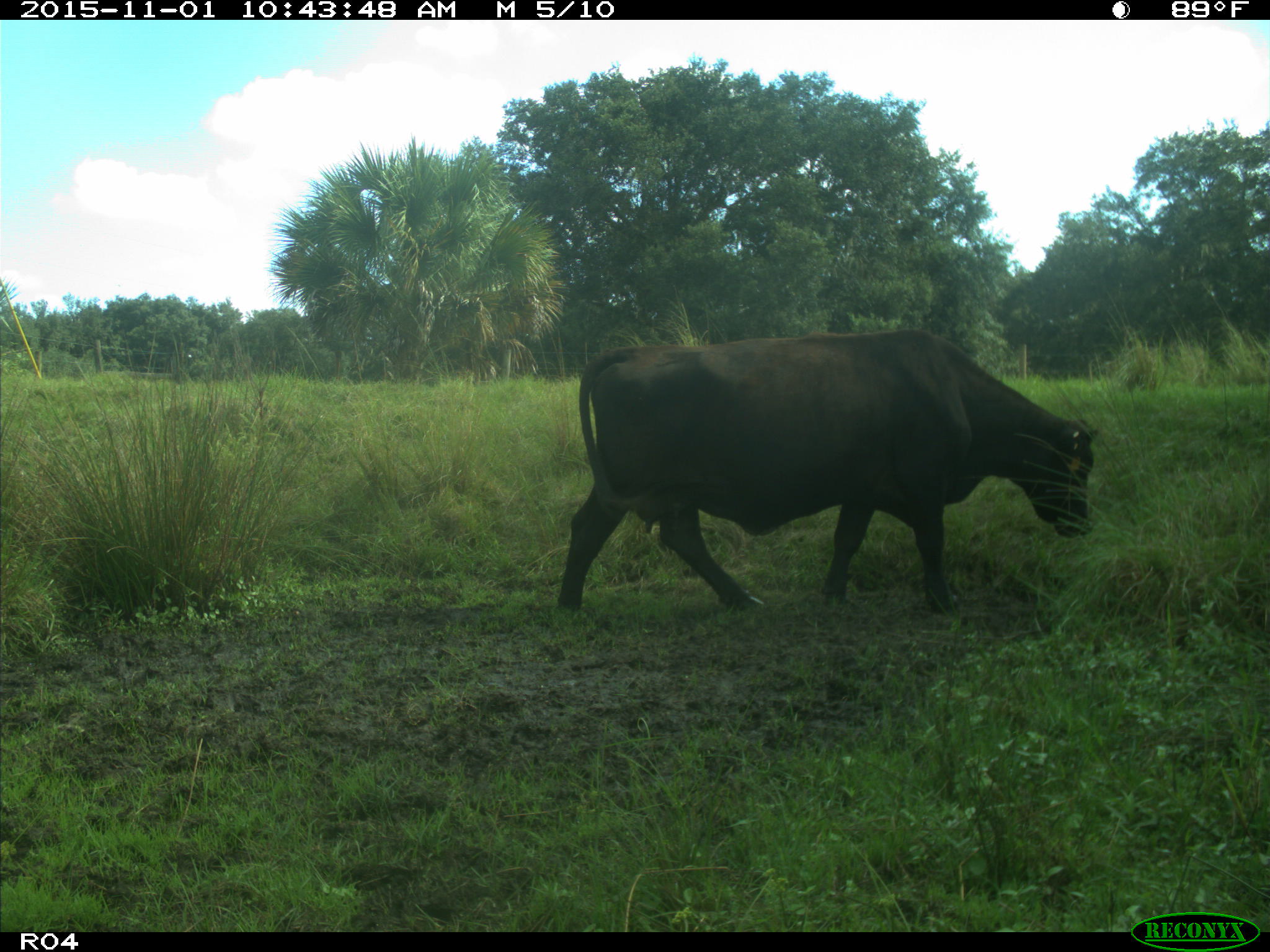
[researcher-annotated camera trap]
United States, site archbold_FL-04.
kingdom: Animalia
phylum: Chordata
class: Mammalia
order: Artiodactyla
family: Bovidae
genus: Bos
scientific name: Bos taurus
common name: domestic cow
Bos taurus (domestic cow).